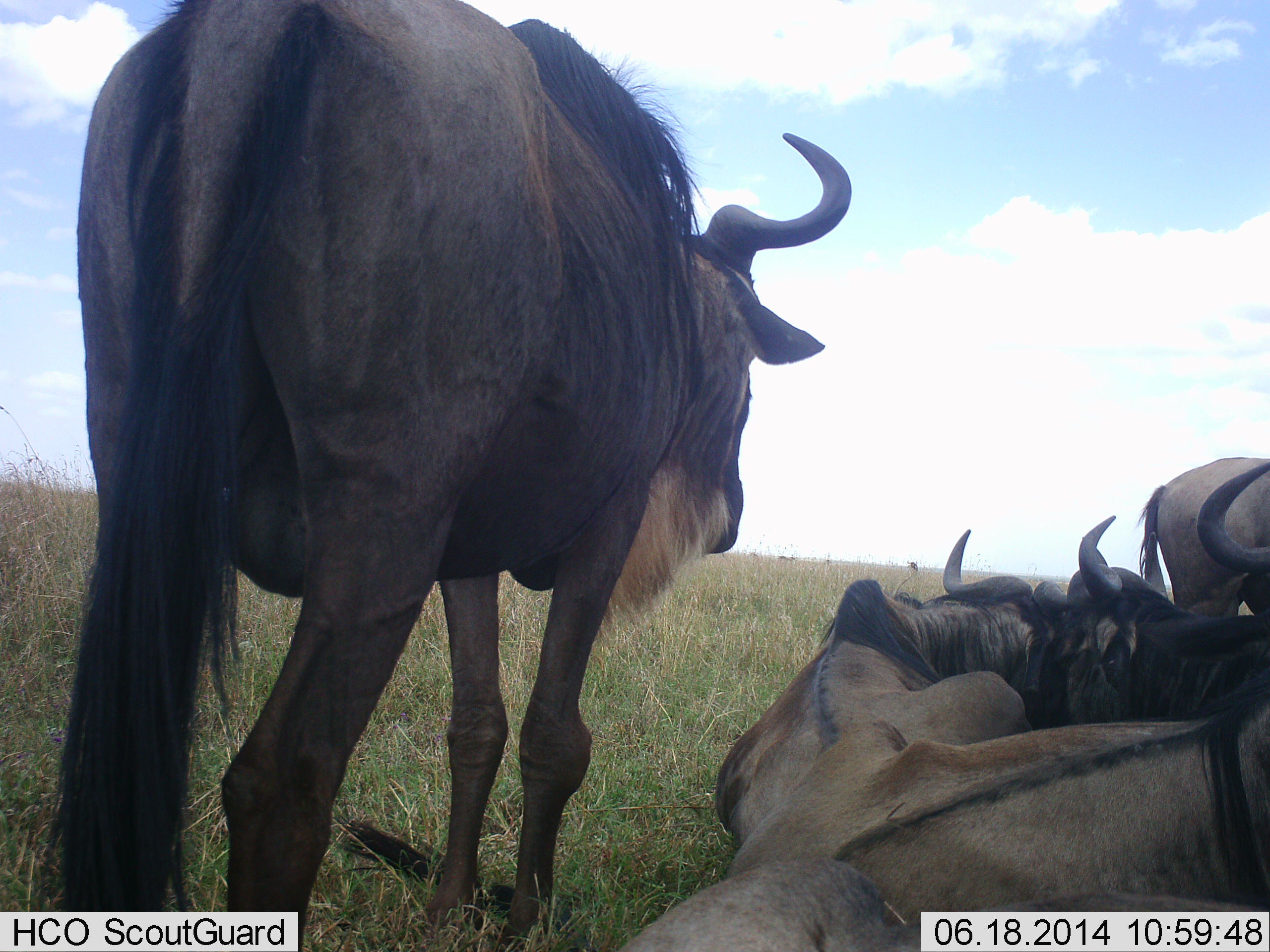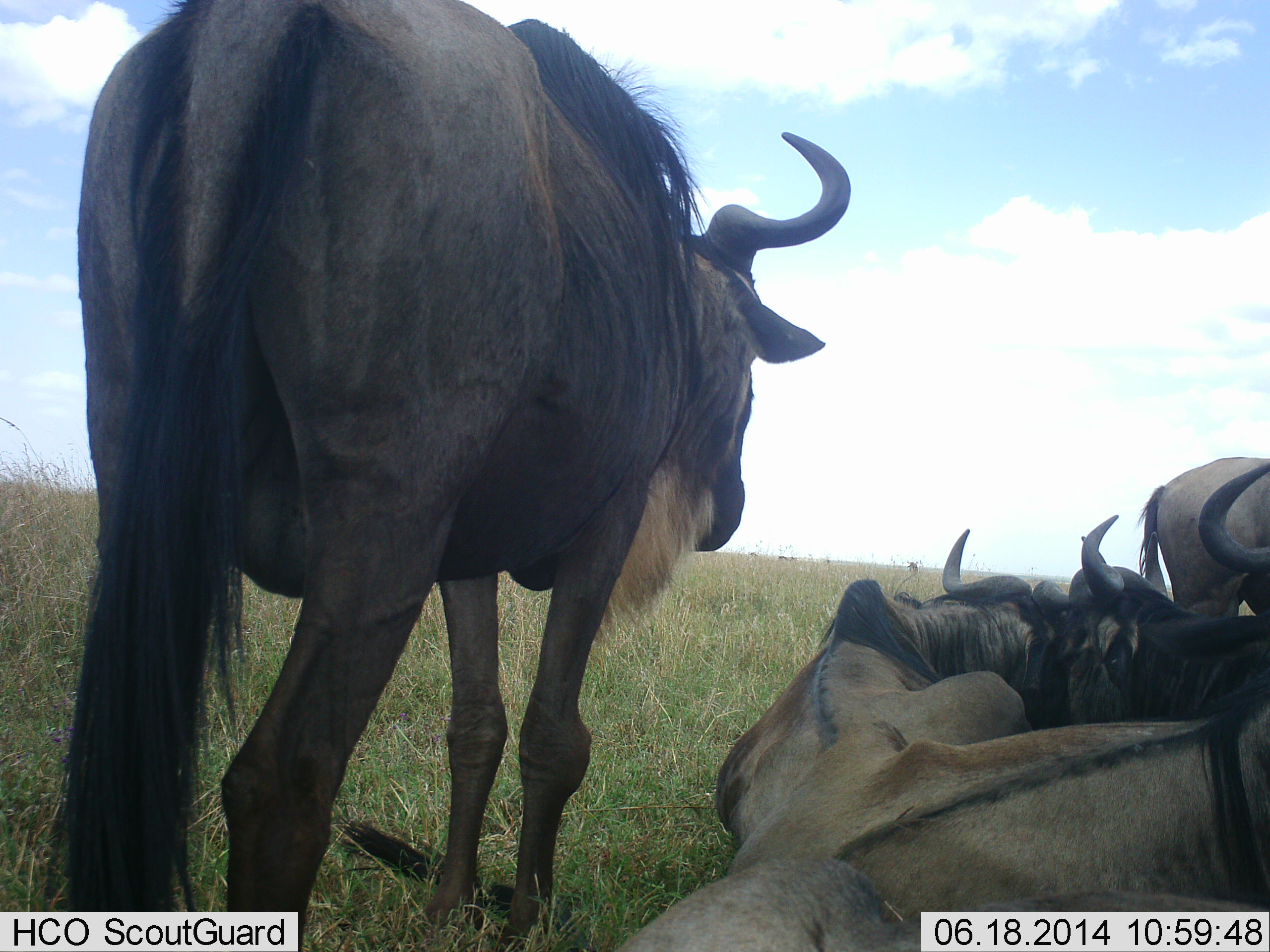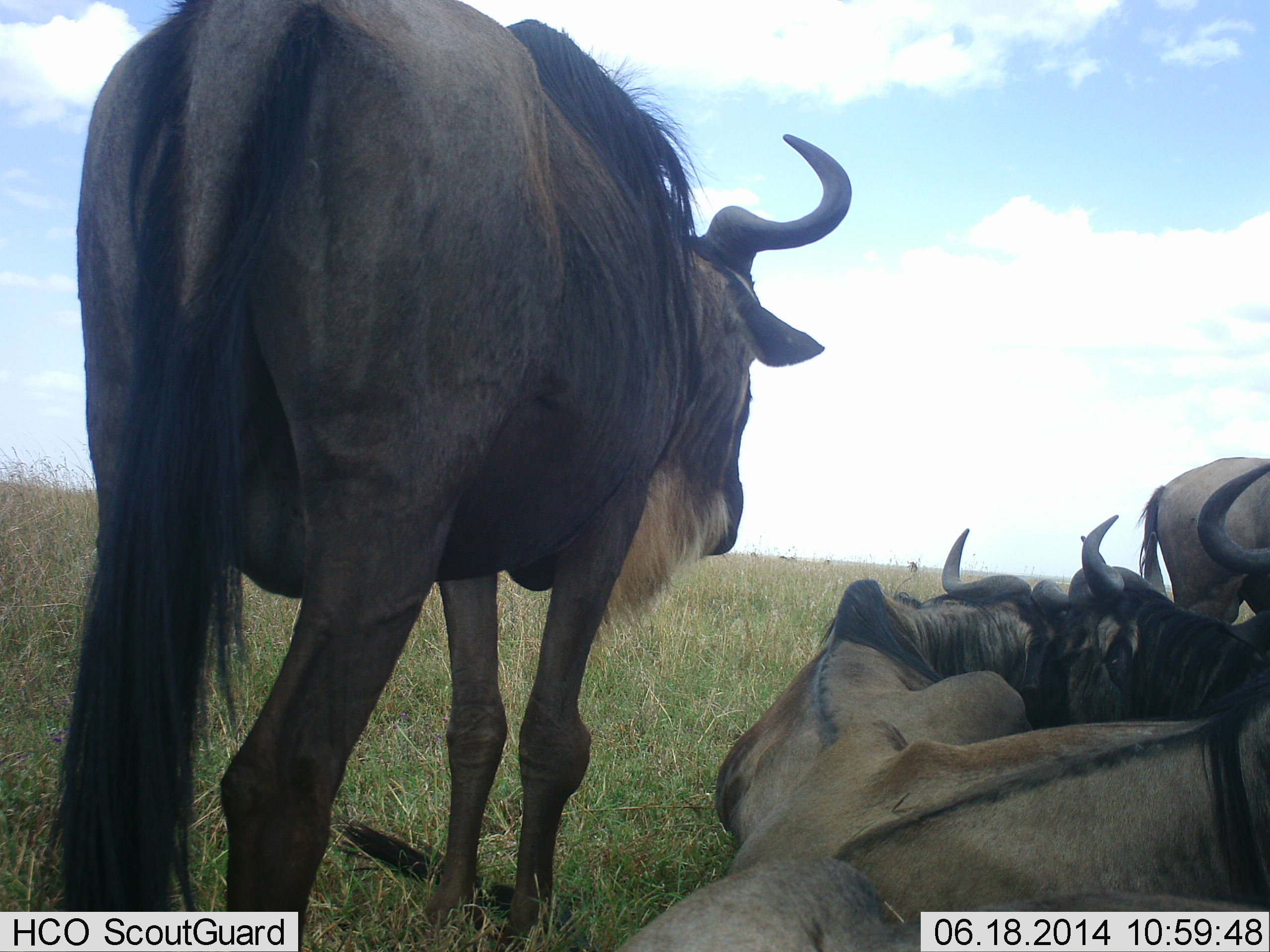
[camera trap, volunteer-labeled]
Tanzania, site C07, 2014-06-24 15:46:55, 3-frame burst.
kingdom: Animalia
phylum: Chordata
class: Mammalia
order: Artiodactyla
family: Bovidae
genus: Connochaetes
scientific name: Connochaetes taurinus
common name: blue wildebeest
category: wildebeest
Wildebeest (blue wildebeest) (Connochaetes taurinus), count 5. Behavior (volunteer vote fractions): standing 90%, resting 90%, moving 10%, interacting 20%. Young present (vote fraction): 0%. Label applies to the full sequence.